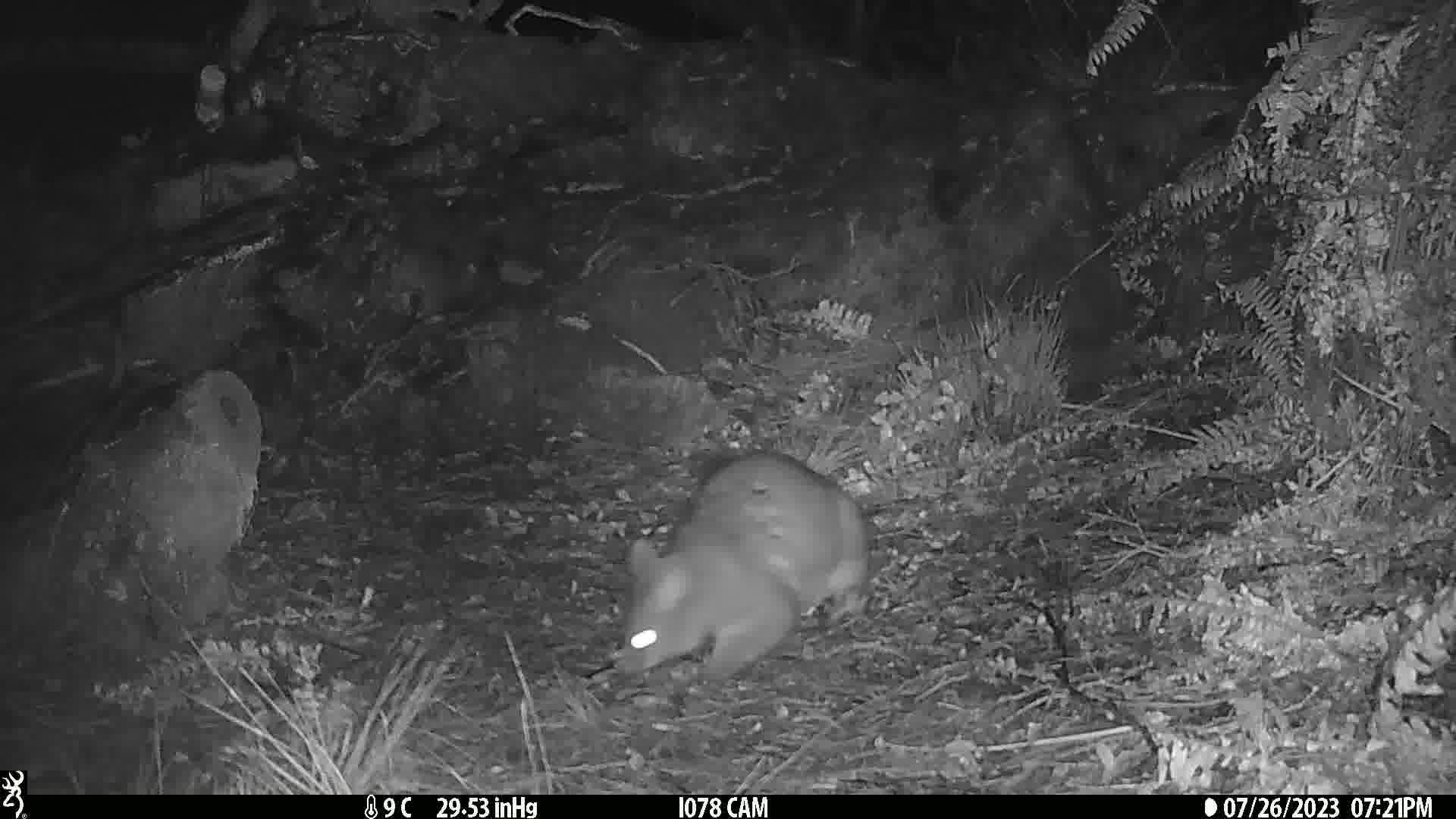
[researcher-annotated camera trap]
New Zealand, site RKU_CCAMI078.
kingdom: Animalia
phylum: Chordata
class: Mammalia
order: Diprotodontia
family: Phalangeridae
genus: Trichosurus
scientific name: Trichosurus vulpecula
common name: common brushtail possum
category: possum